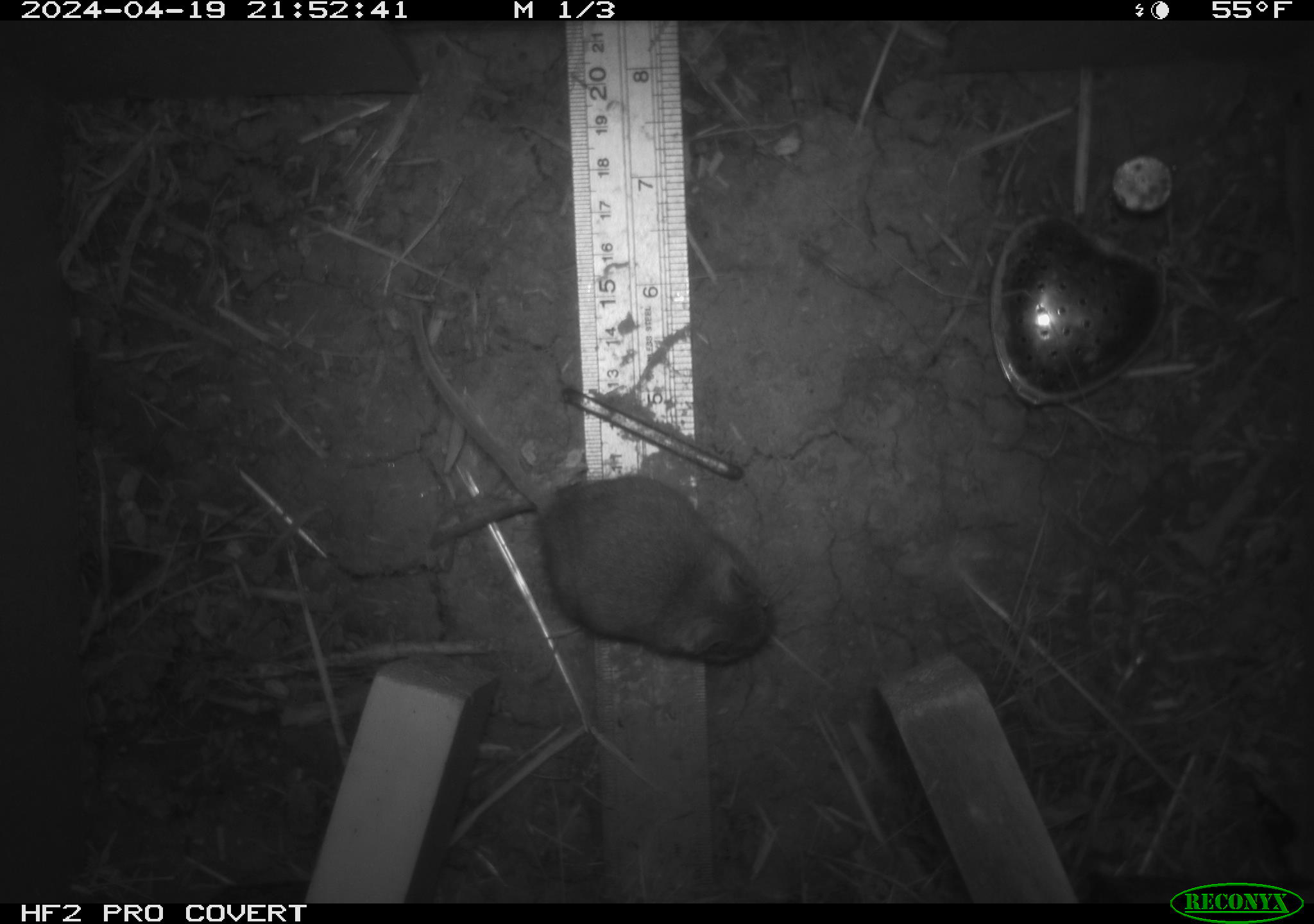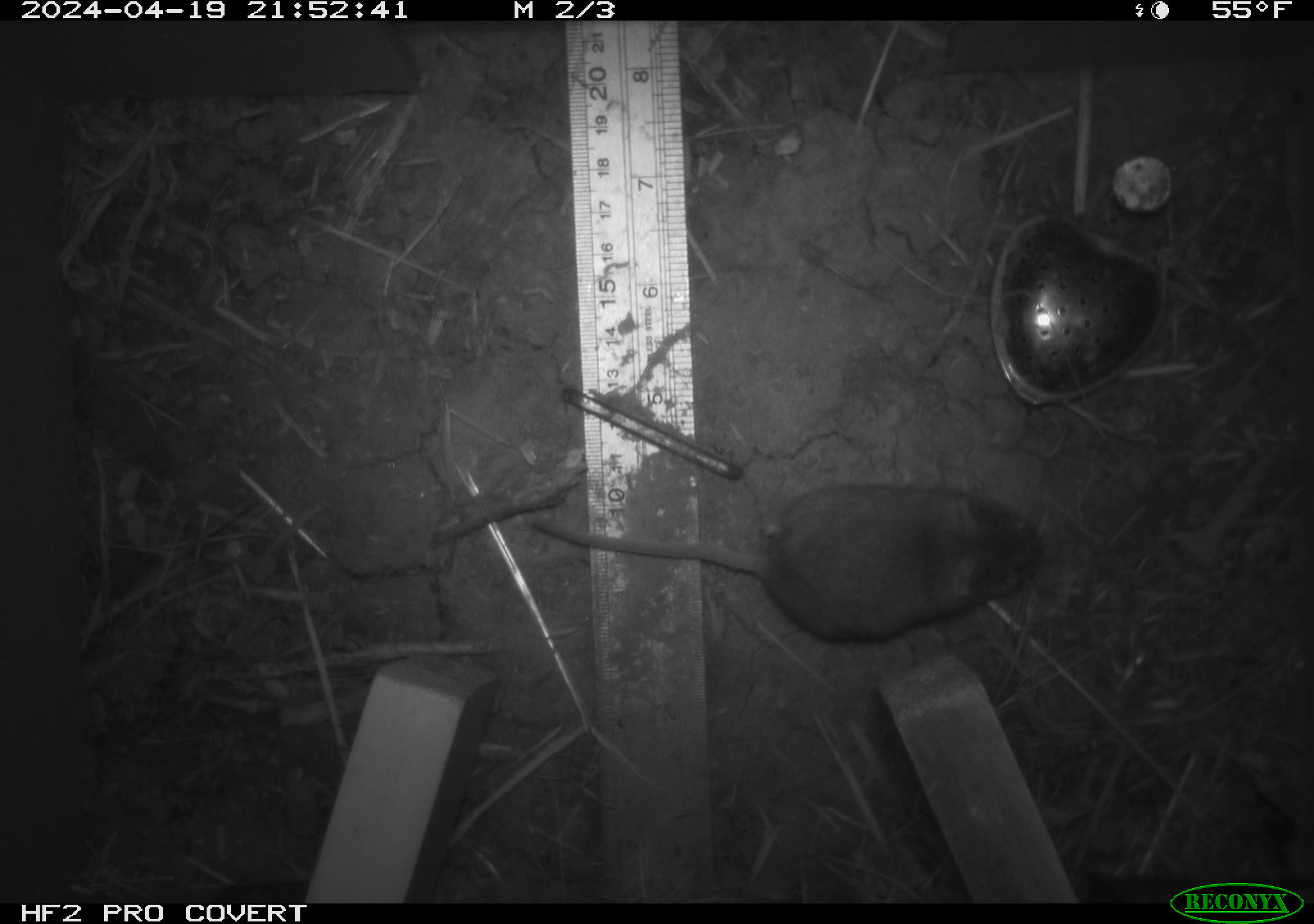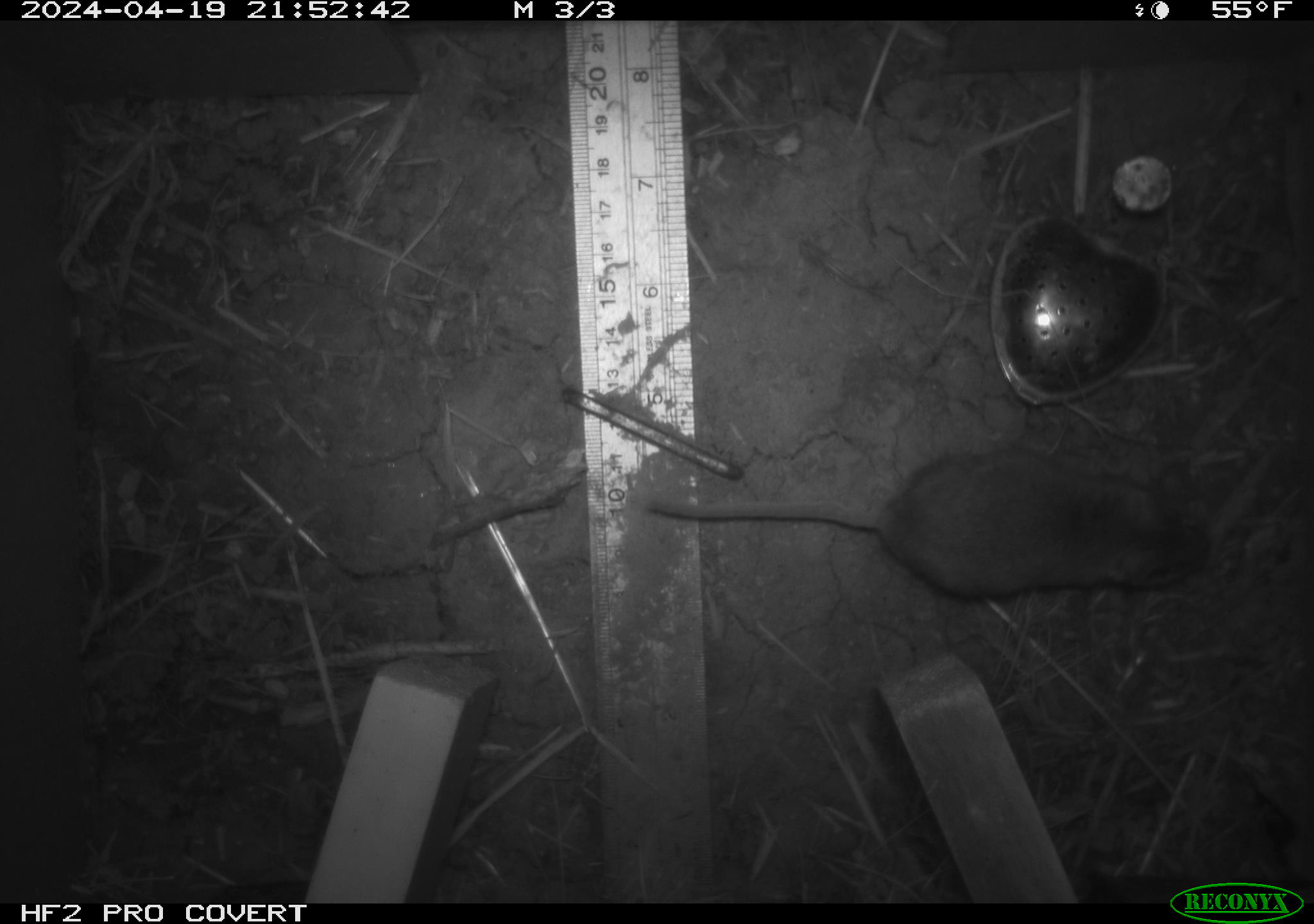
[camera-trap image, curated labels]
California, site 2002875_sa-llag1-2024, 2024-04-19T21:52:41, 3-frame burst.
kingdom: Animalia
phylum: Chordata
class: Mammalia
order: Rodentia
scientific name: Rodentia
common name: mouse species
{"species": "mouse species (Rodentia)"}